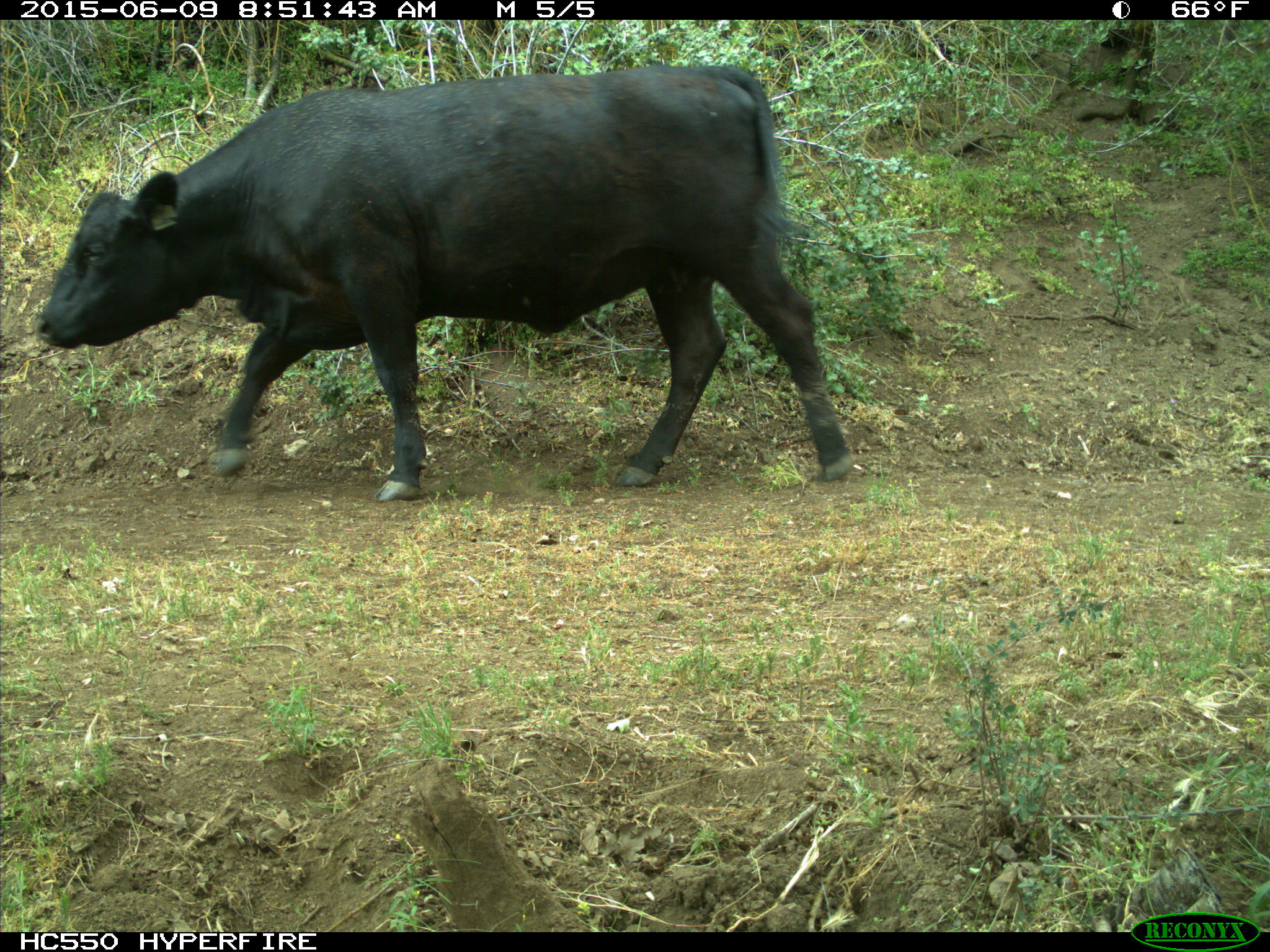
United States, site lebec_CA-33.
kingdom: Animalia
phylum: Chordata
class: Mammalia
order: Artiodactyla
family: Bovidae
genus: Bos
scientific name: Bos taurus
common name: domestic cow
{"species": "Bos taurus (domestic cow)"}